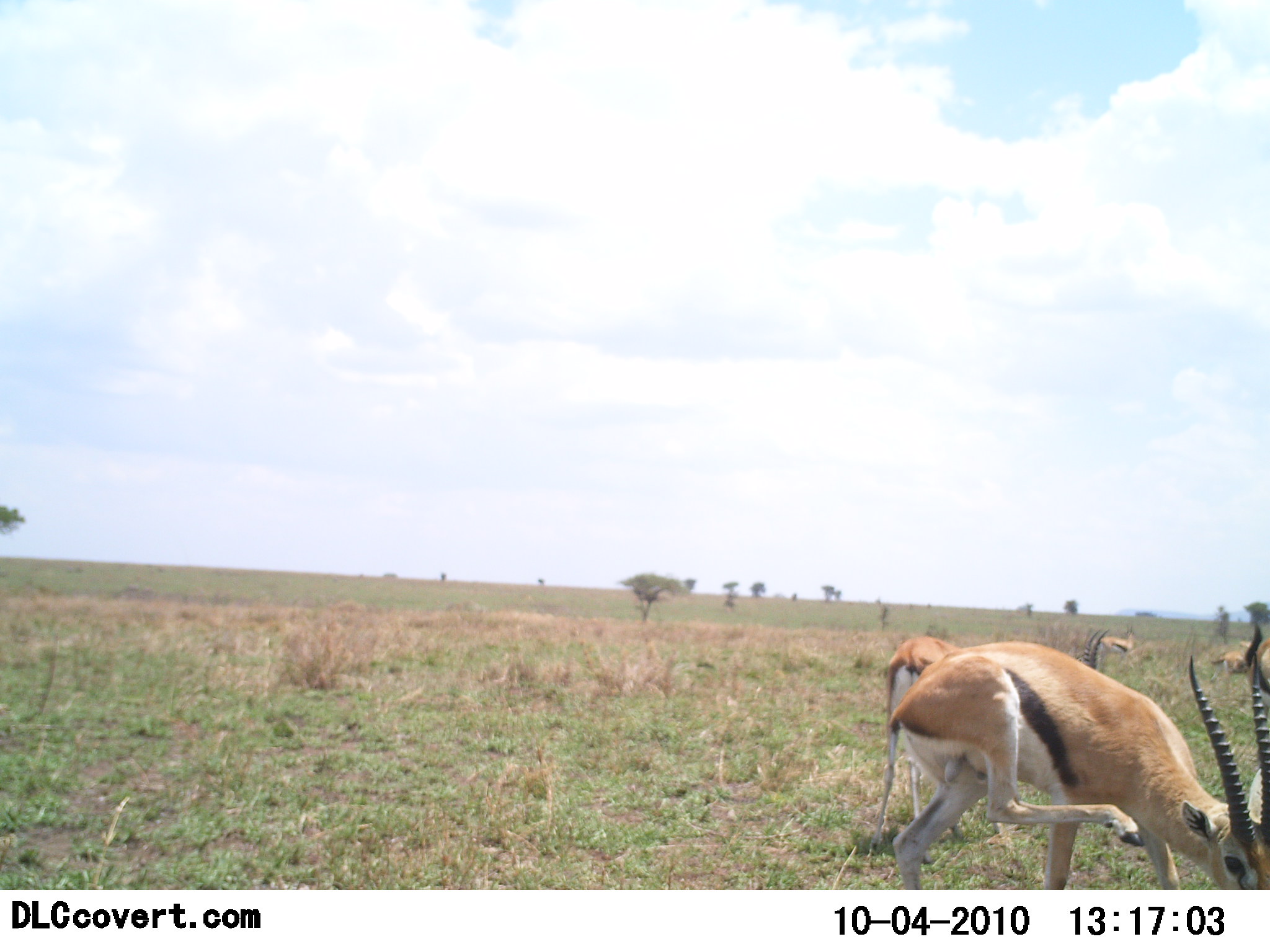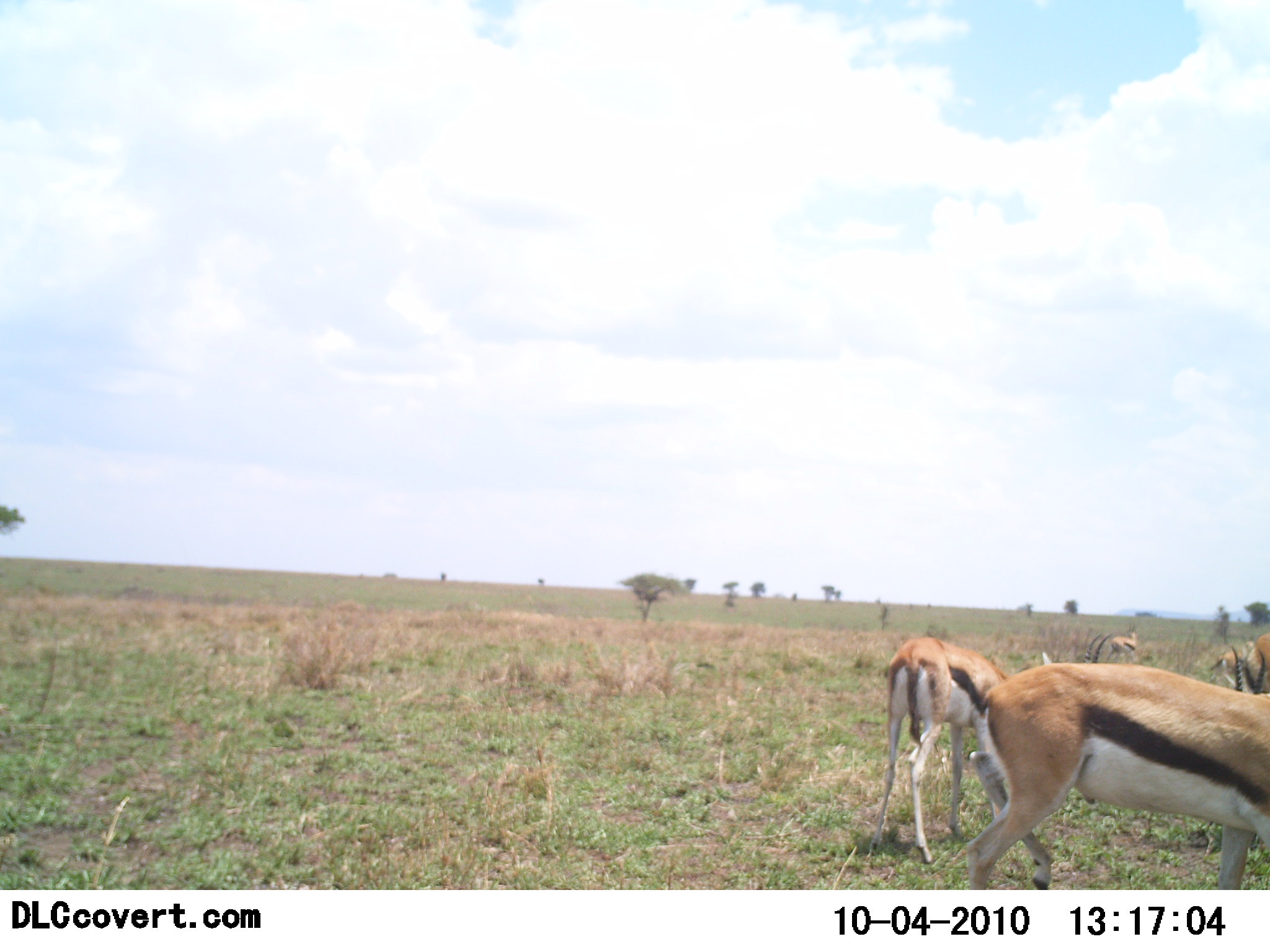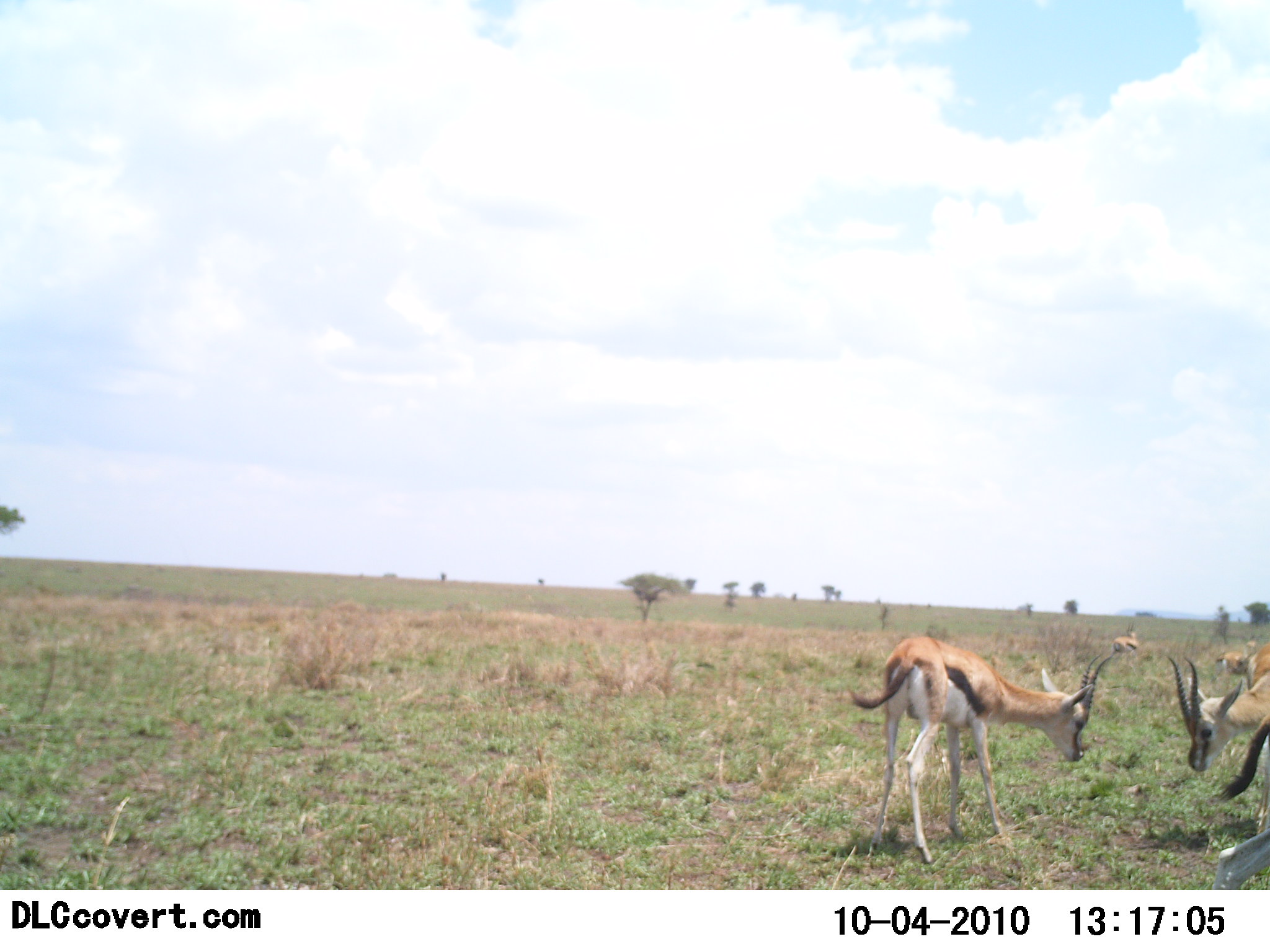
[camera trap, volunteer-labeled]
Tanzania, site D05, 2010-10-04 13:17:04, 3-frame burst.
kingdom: Animalia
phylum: Chordata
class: Mammalia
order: Artiodactyla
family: Bovidae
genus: Eudorcas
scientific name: Eudorcas thomsonii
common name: thomson's gazelle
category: gazellethomsons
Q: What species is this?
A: Gazellethomsons (thomson's gazelle) (Eudorcas thomsonii).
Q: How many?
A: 5.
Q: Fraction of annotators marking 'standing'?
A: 47%.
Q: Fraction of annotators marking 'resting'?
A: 0%.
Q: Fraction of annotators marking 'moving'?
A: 59%.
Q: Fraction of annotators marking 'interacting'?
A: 6%.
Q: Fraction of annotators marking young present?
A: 0%.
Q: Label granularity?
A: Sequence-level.